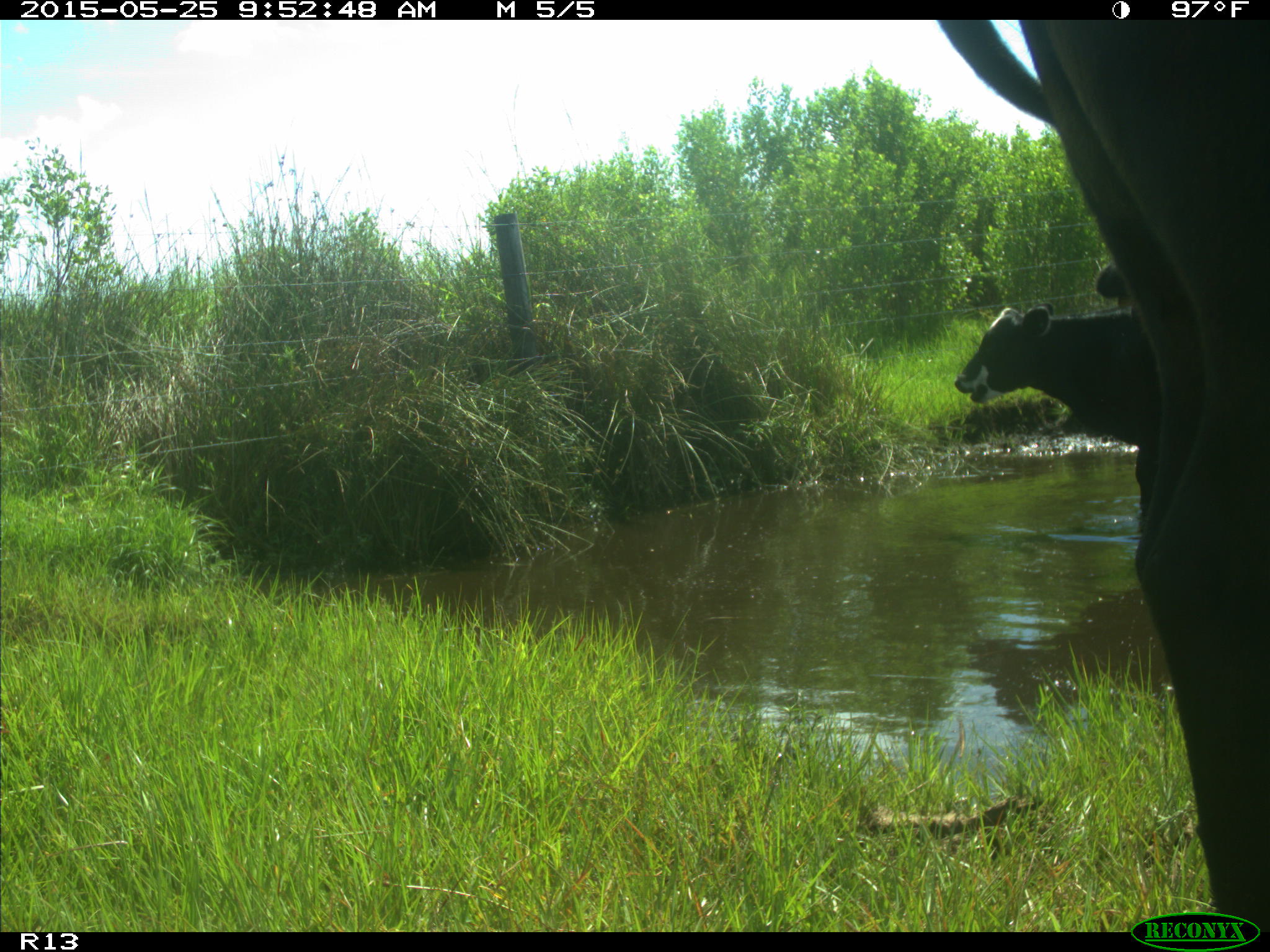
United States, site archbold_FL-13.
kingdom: Animalia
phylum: Chordata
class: Mammalia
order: Artiodactyla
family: Bovidae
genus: Bos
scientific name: Bos taurus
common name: domestic cow